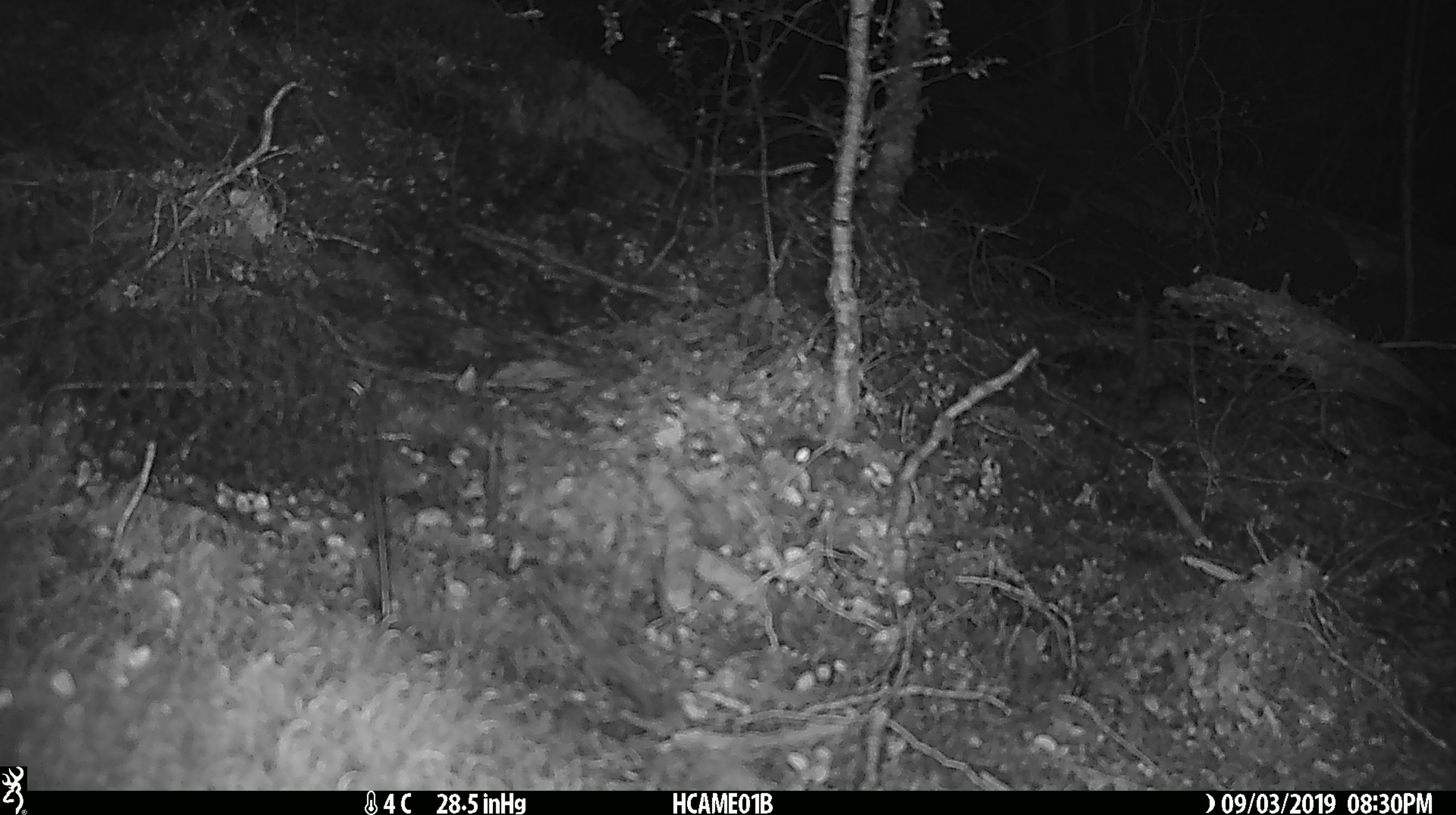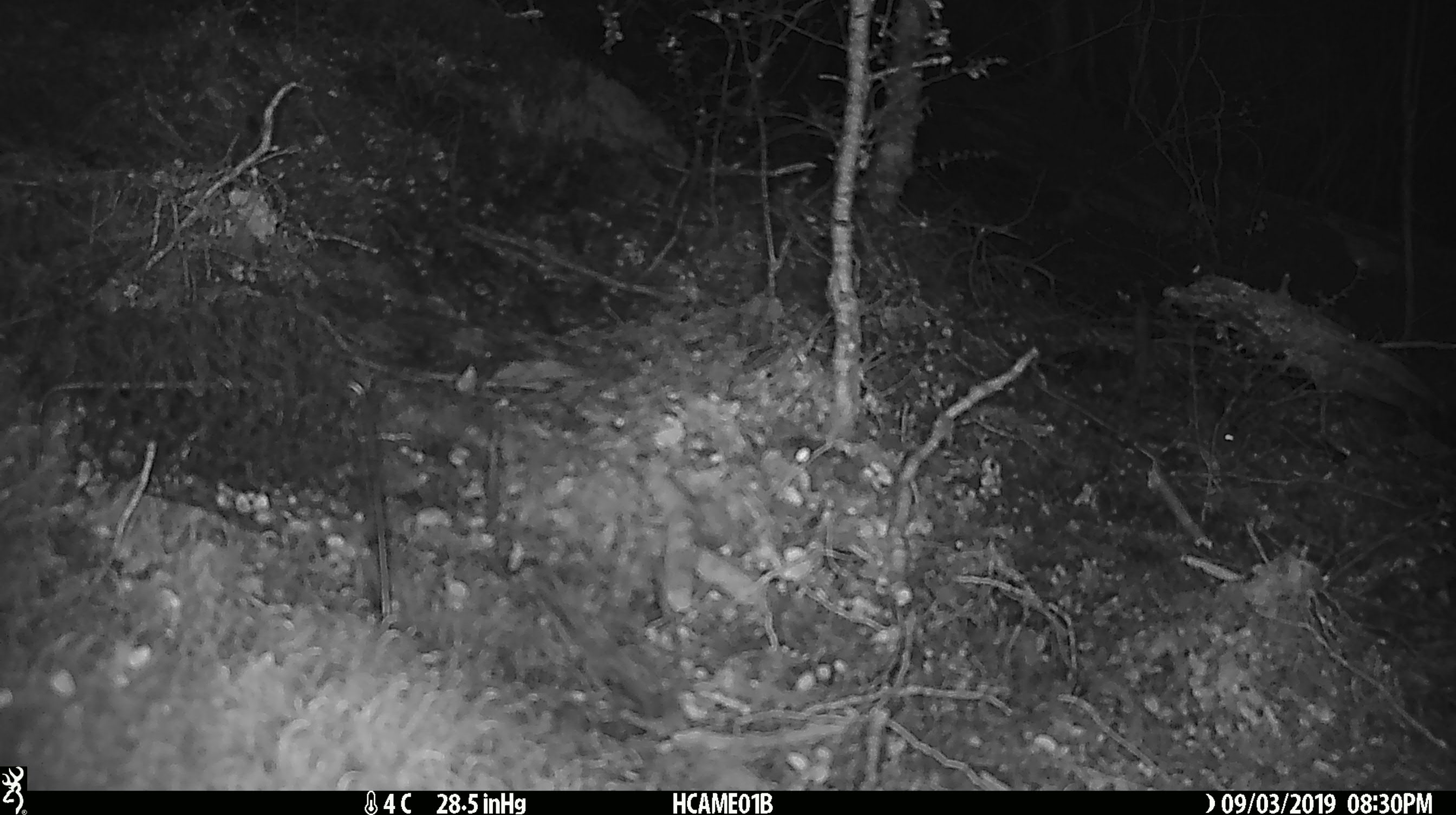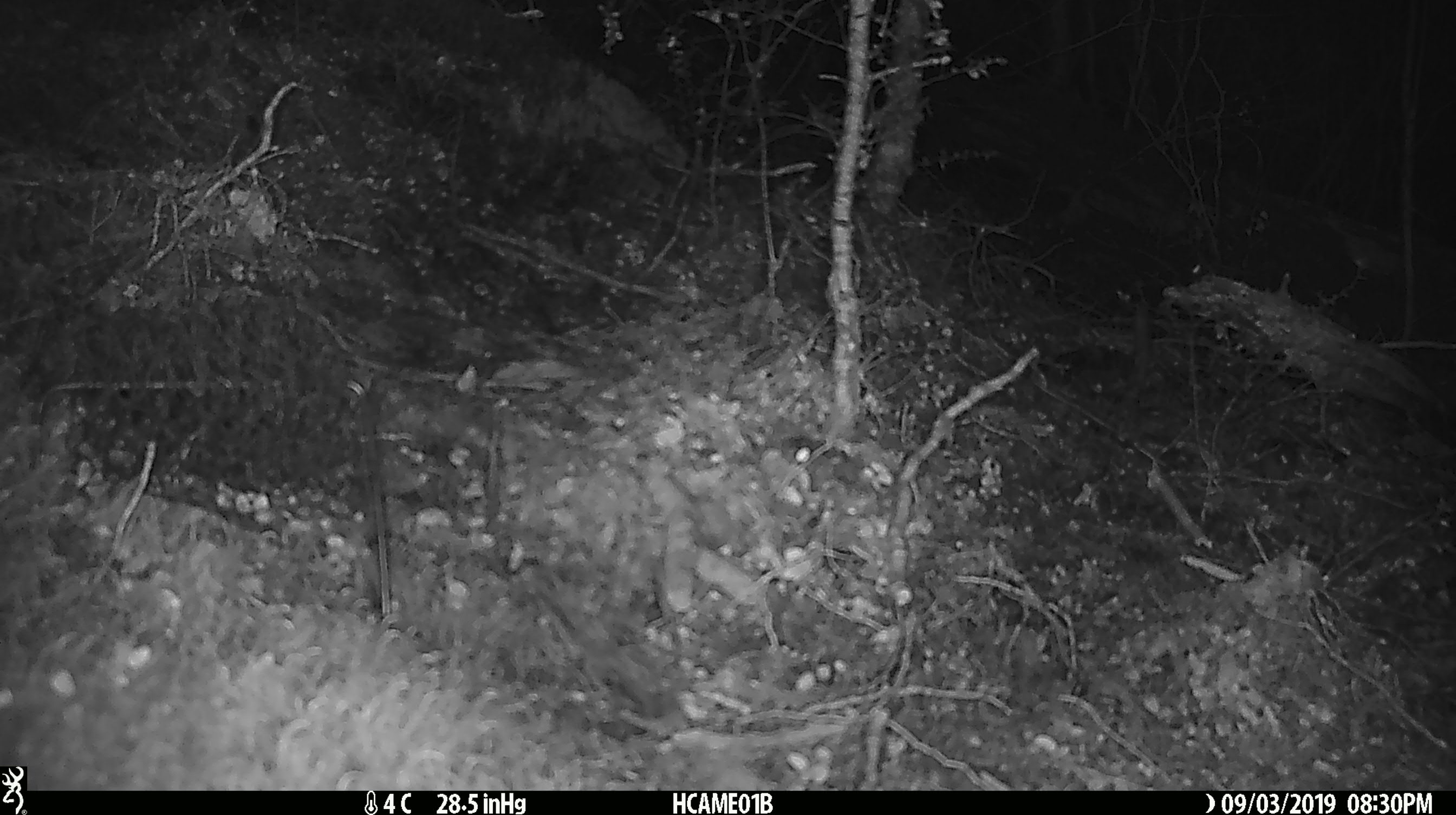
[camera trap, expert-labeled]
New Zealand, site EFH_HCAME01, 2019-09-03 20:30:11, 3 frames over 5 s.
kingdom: Animalia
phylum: Chordata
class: Mammalia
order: Rodentia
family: Muridae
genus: Mus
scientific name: Mus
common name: mouse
Mouse (Mus).